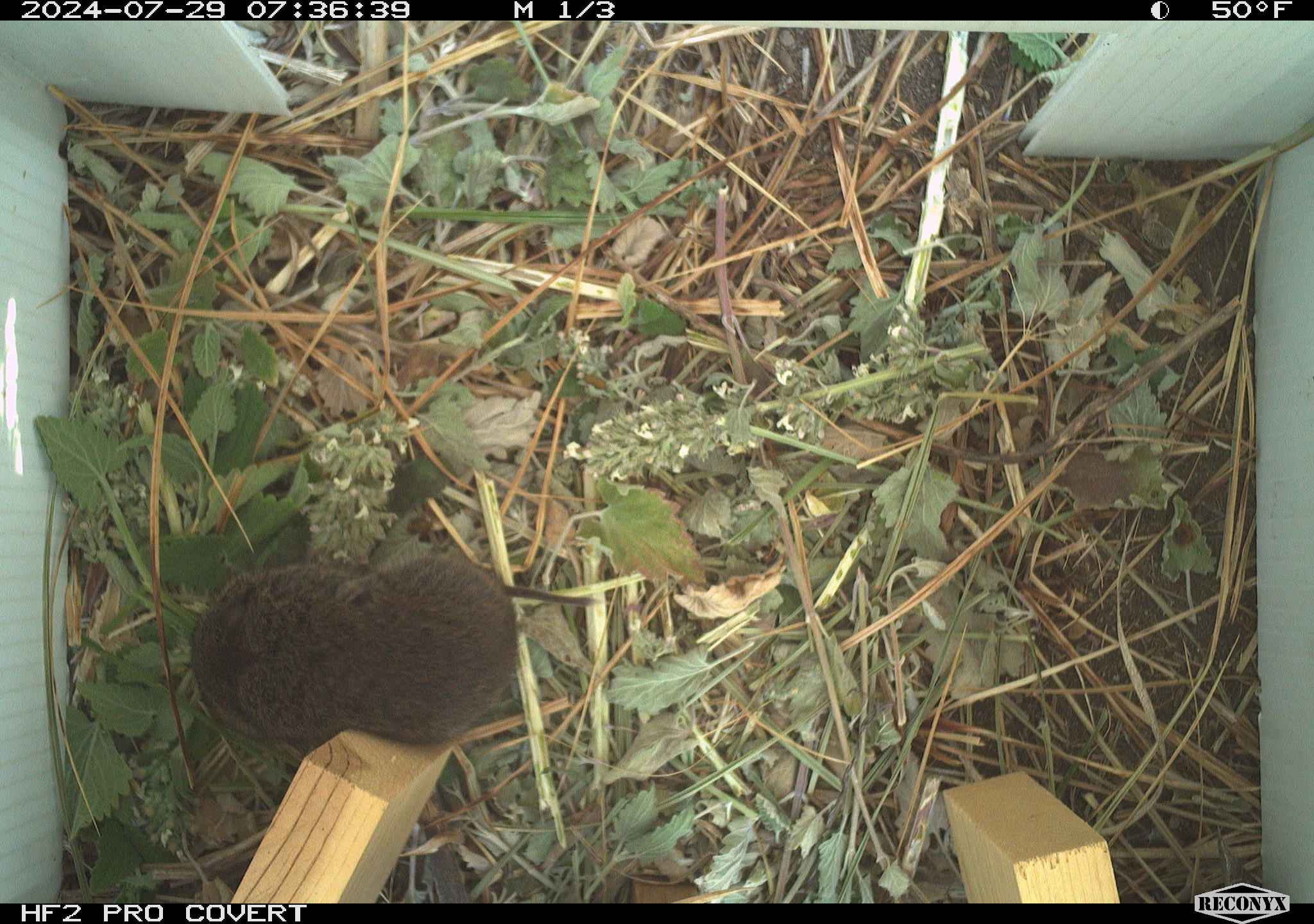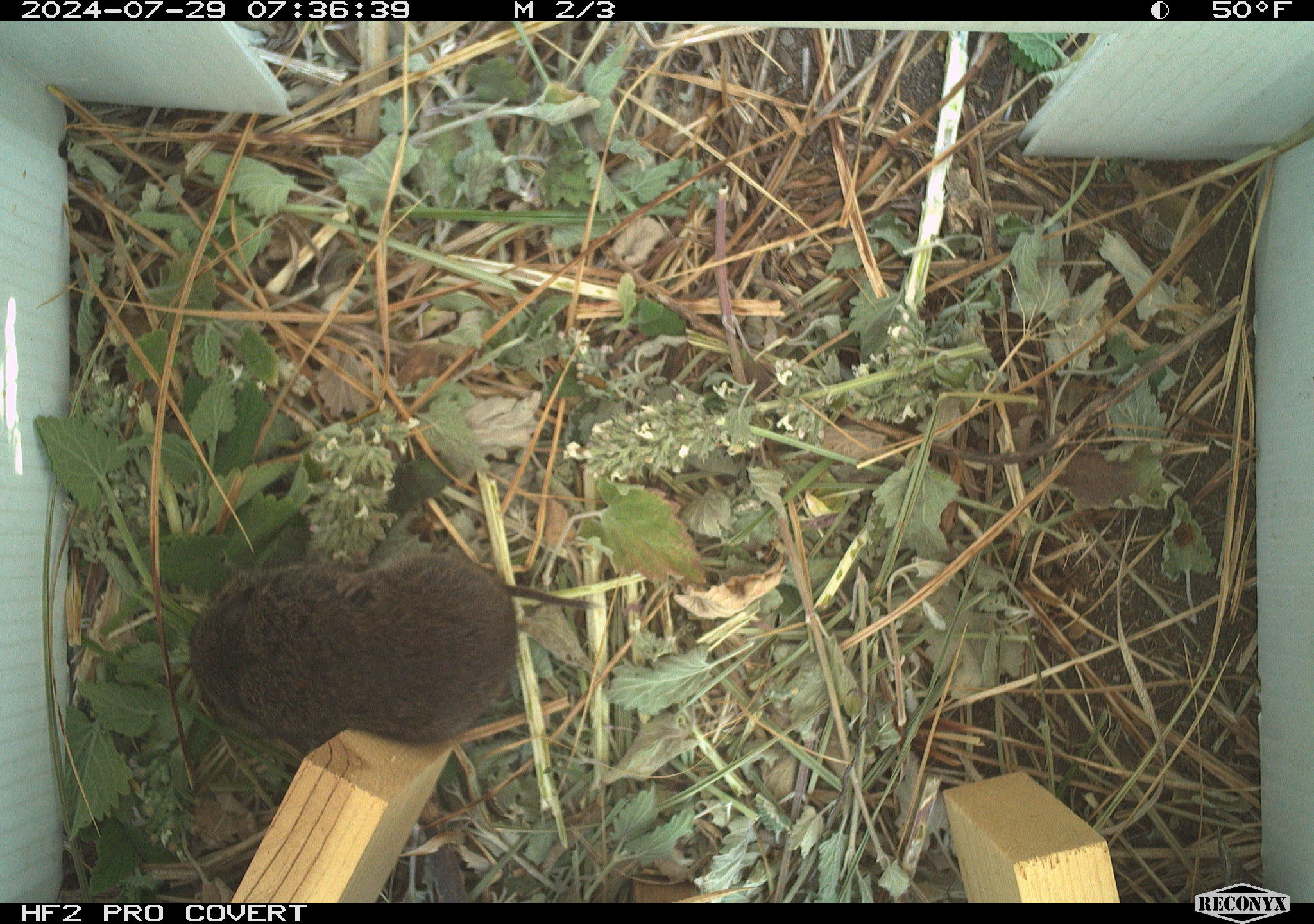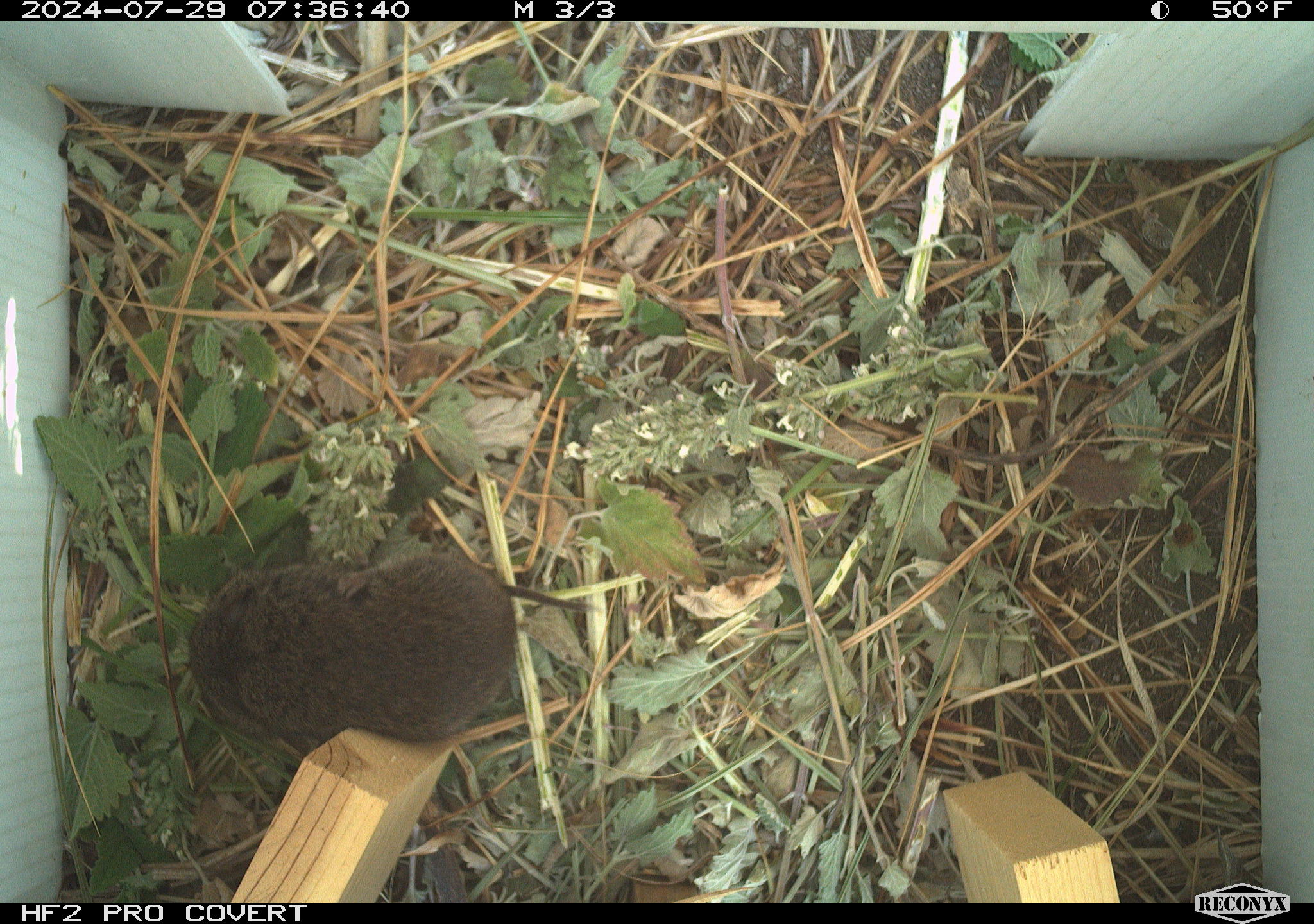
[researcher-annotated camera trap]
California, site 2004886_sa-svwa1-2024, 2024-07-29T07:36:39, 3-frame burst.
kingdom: Animalia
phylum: Chordata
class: Mammalia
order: Rodentia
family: Cricetidae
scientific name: Arvicolinae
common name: voles, lemmings, and muskrats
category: arvicolinae subfamily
Arvicolinae subfamily (voles, lemmings, and muskrats) (Arvicolinae).